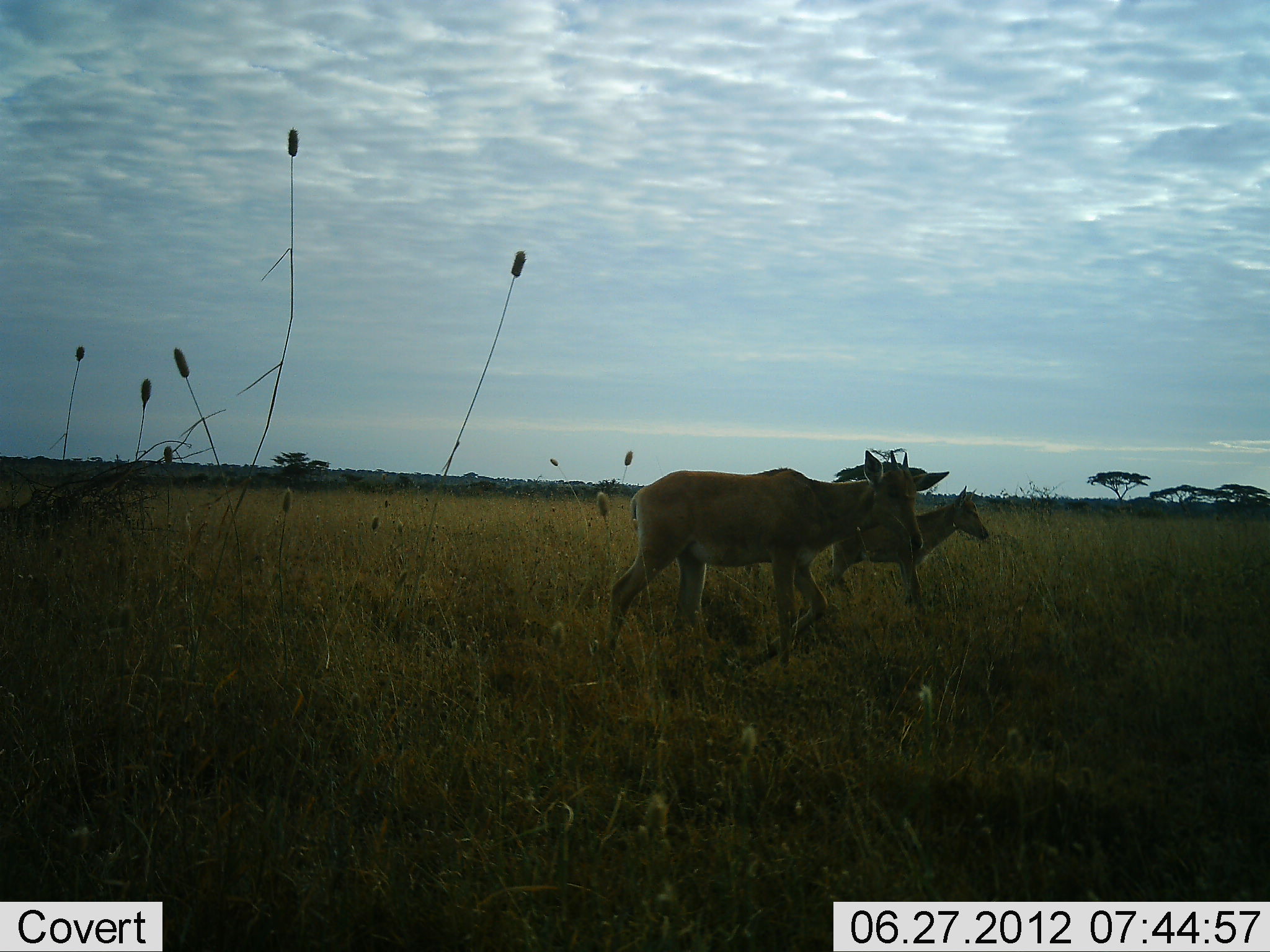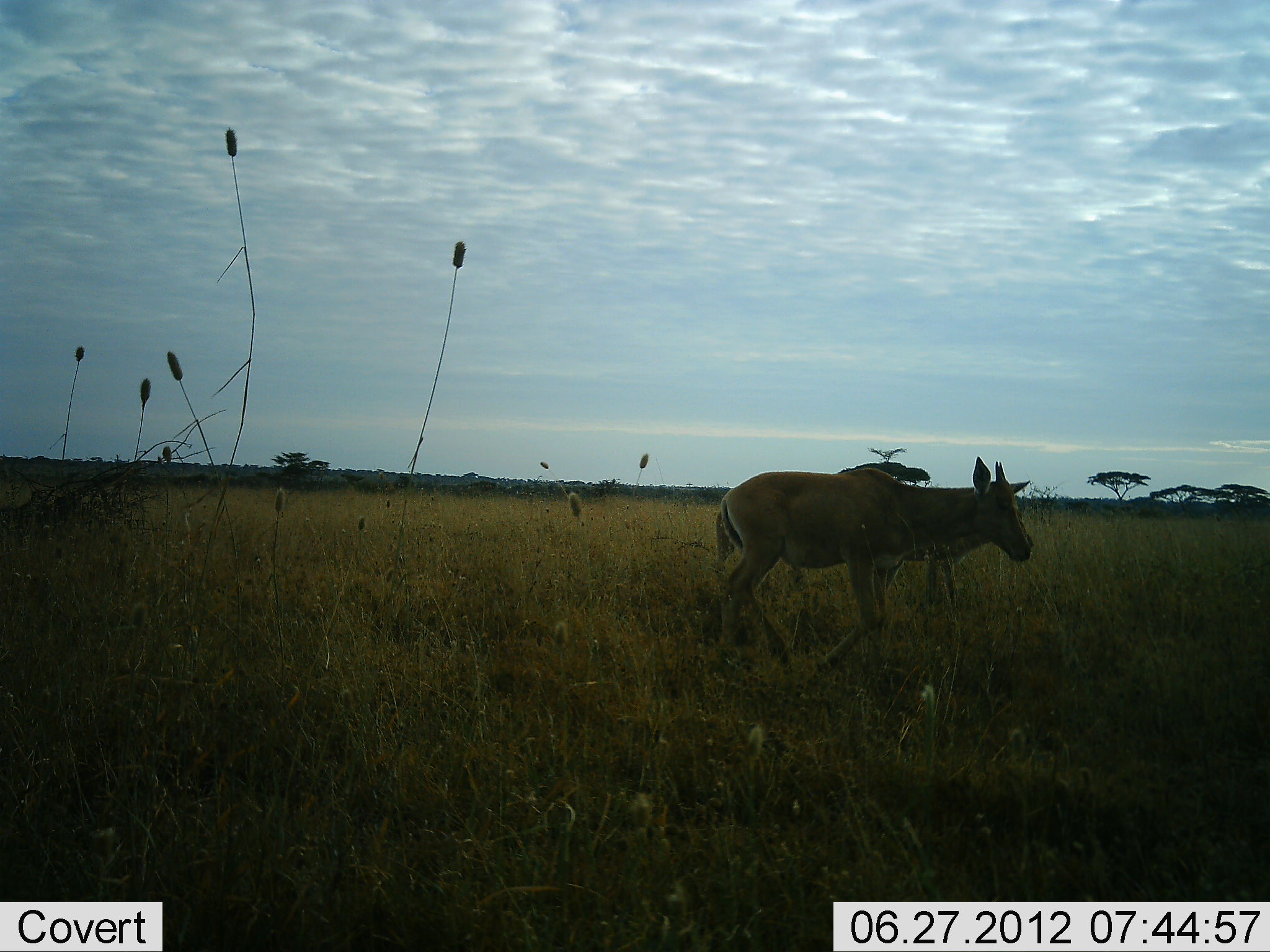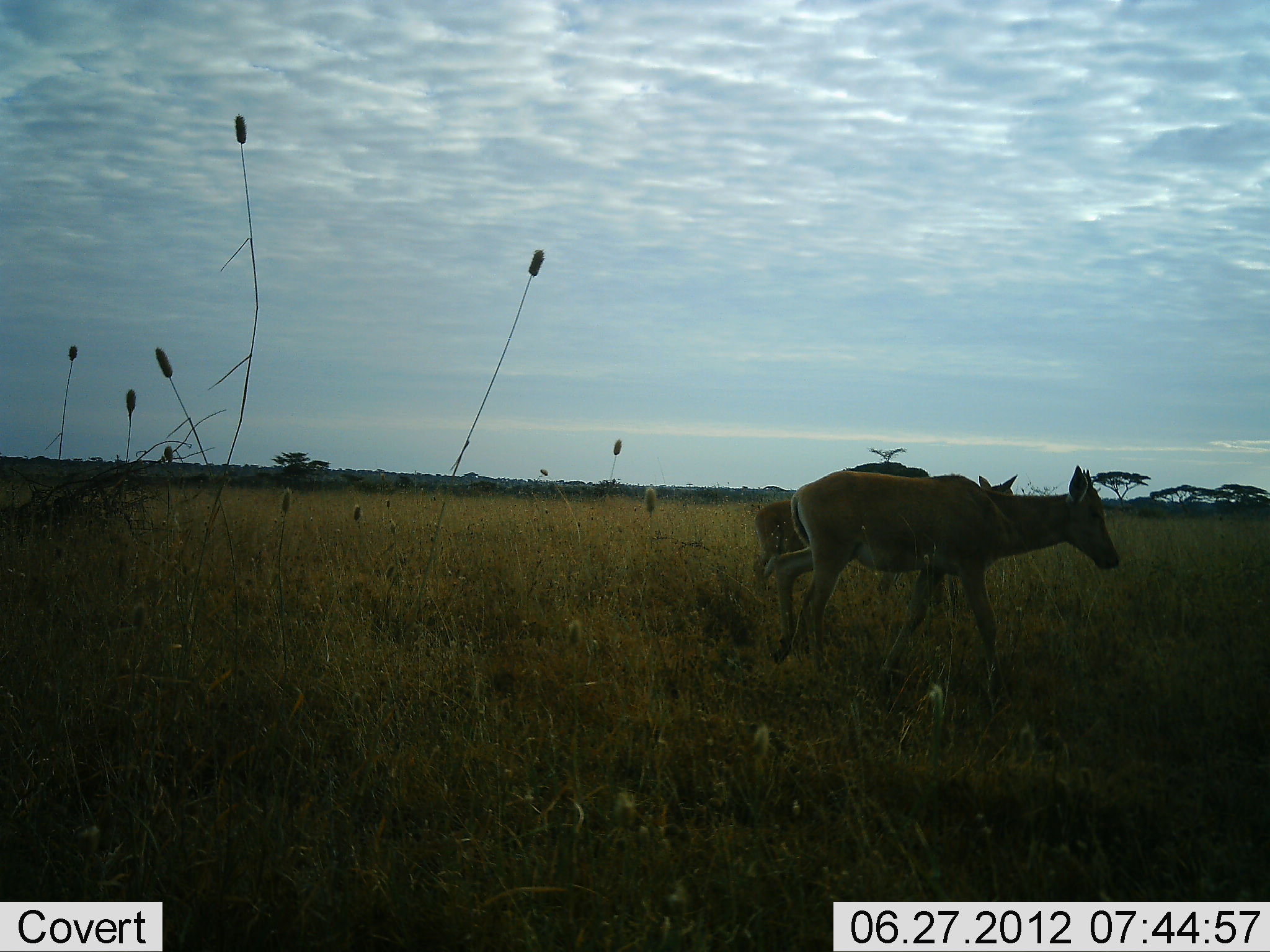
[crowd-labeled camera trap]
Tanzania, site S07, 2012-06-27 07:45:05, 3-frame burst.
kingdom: Animalia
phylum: Chordata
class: Mammalia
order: Artiodactyla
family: Bovidae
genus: Alcelaphus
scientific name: Alcelaphus buselaphus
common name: hartebeest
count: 2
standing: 0%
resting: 0%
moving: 100%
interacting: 0%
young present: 38%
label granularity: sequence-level